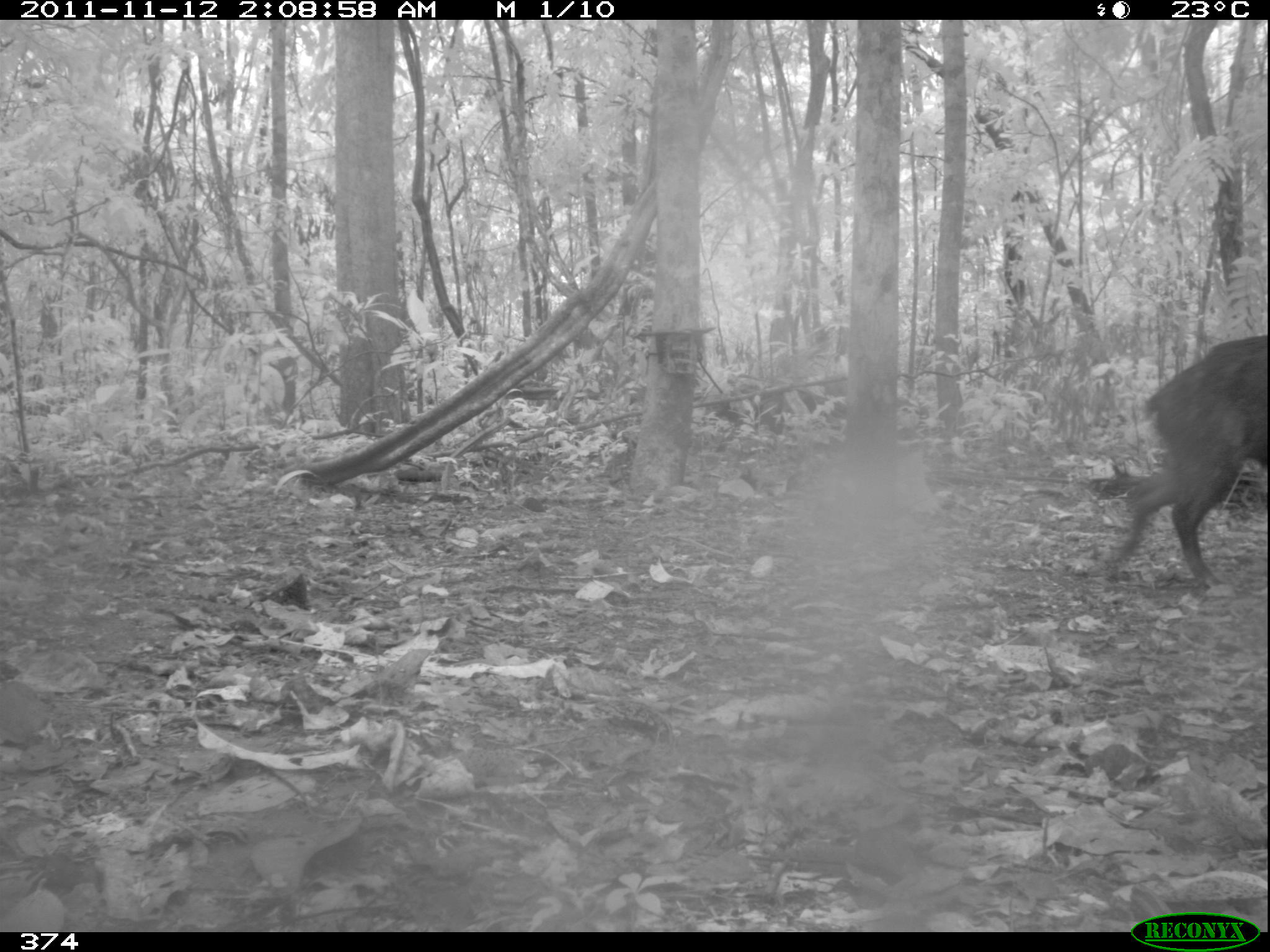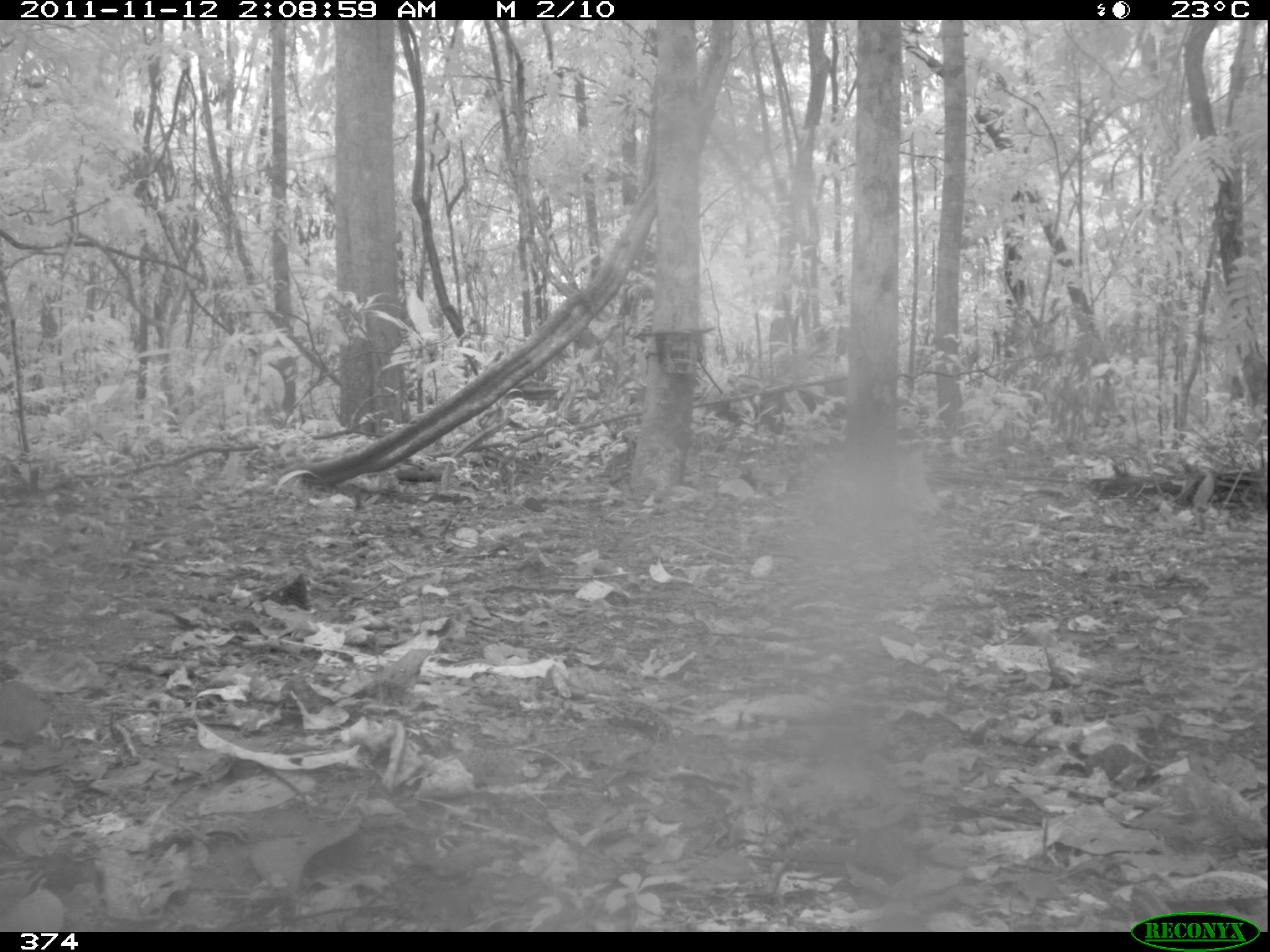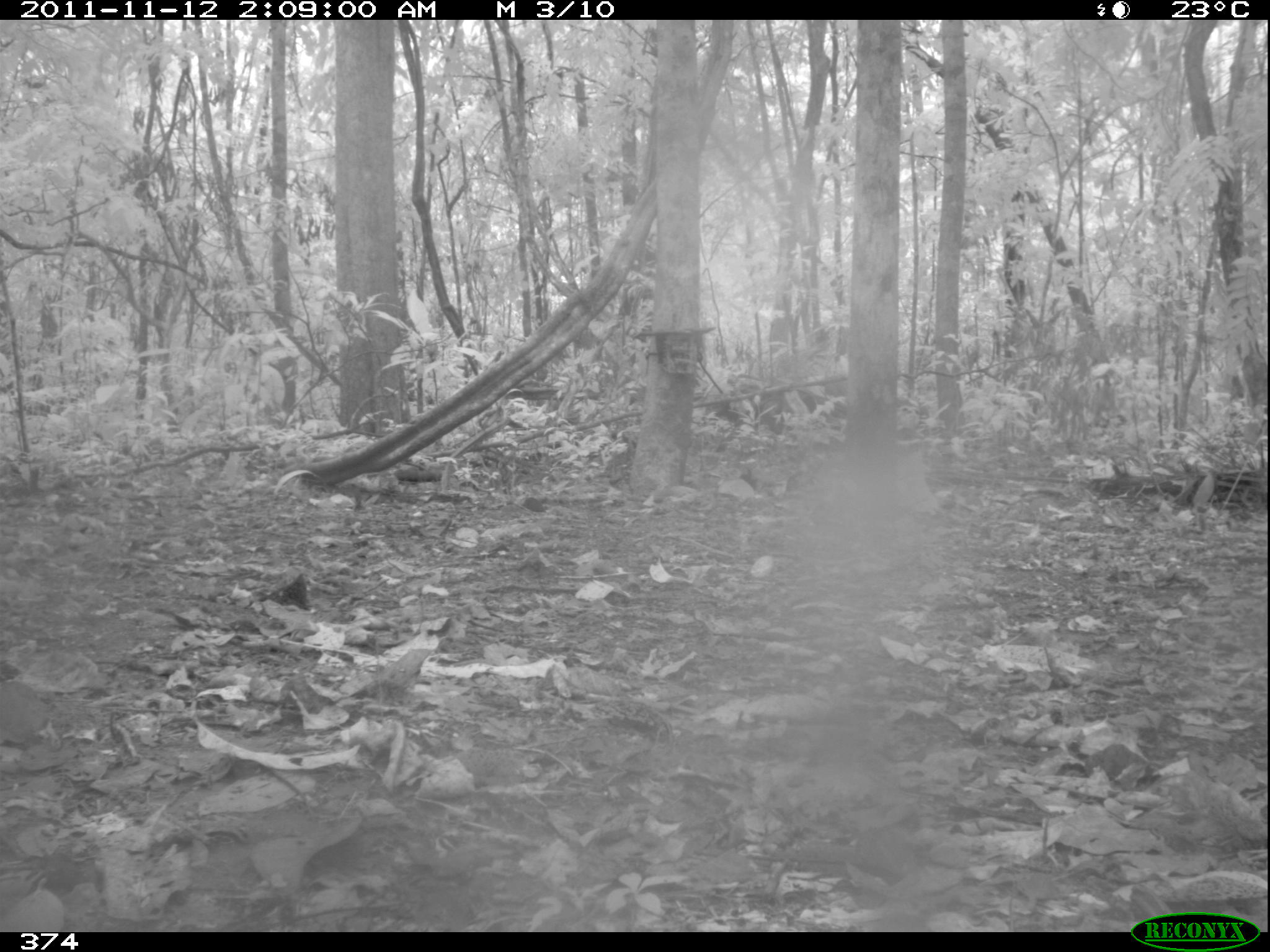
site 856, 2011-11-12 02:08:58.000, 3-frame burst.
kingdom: Animalia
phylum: Chordata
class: Mammalia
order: Artiodactyla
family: Tayassuidae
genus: Tayassu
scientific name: Tayassu pecari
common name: white-lipped peccary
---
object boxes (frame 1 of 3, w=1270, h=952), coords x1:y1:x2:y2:
tayassu pecari: 1101:329:1270:587